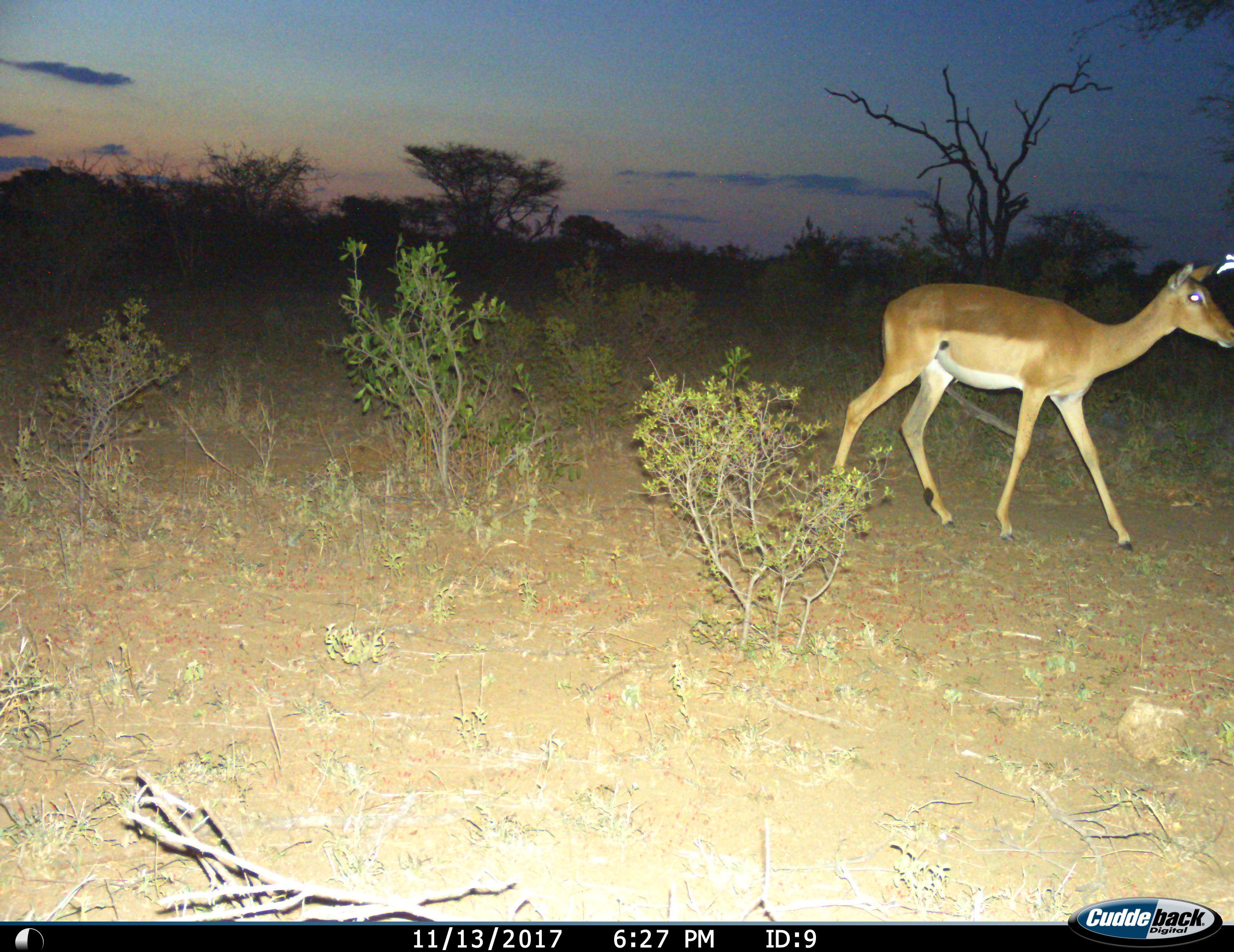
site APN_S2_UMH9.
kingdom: Animalia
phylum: Chordata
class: Mammalia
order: Artiodactyla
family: Bovidae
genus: Aepyceros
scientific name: Aepyceros melampus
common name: impala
Impala (Aepyceros melampus), count 1. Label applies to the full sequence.